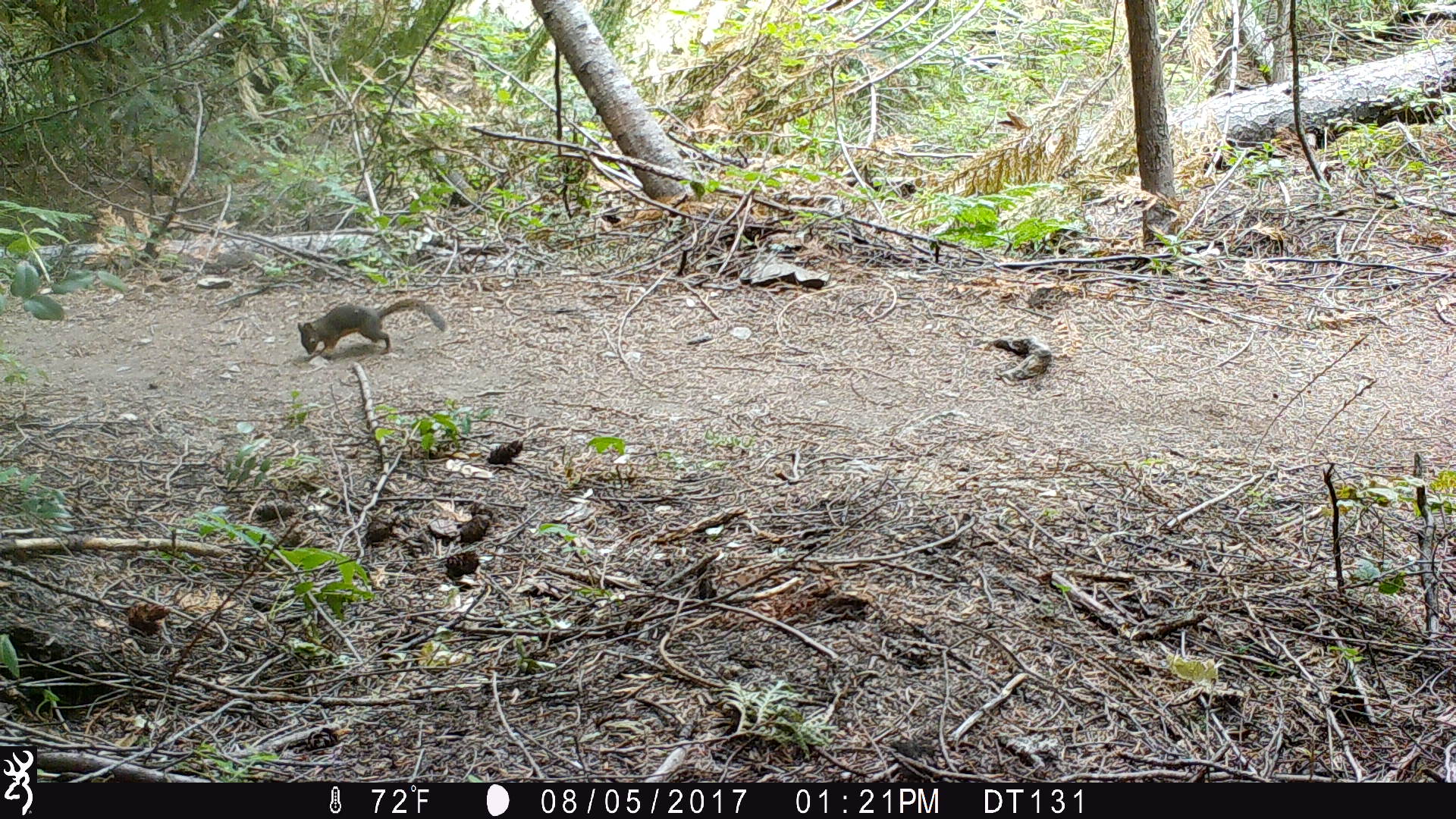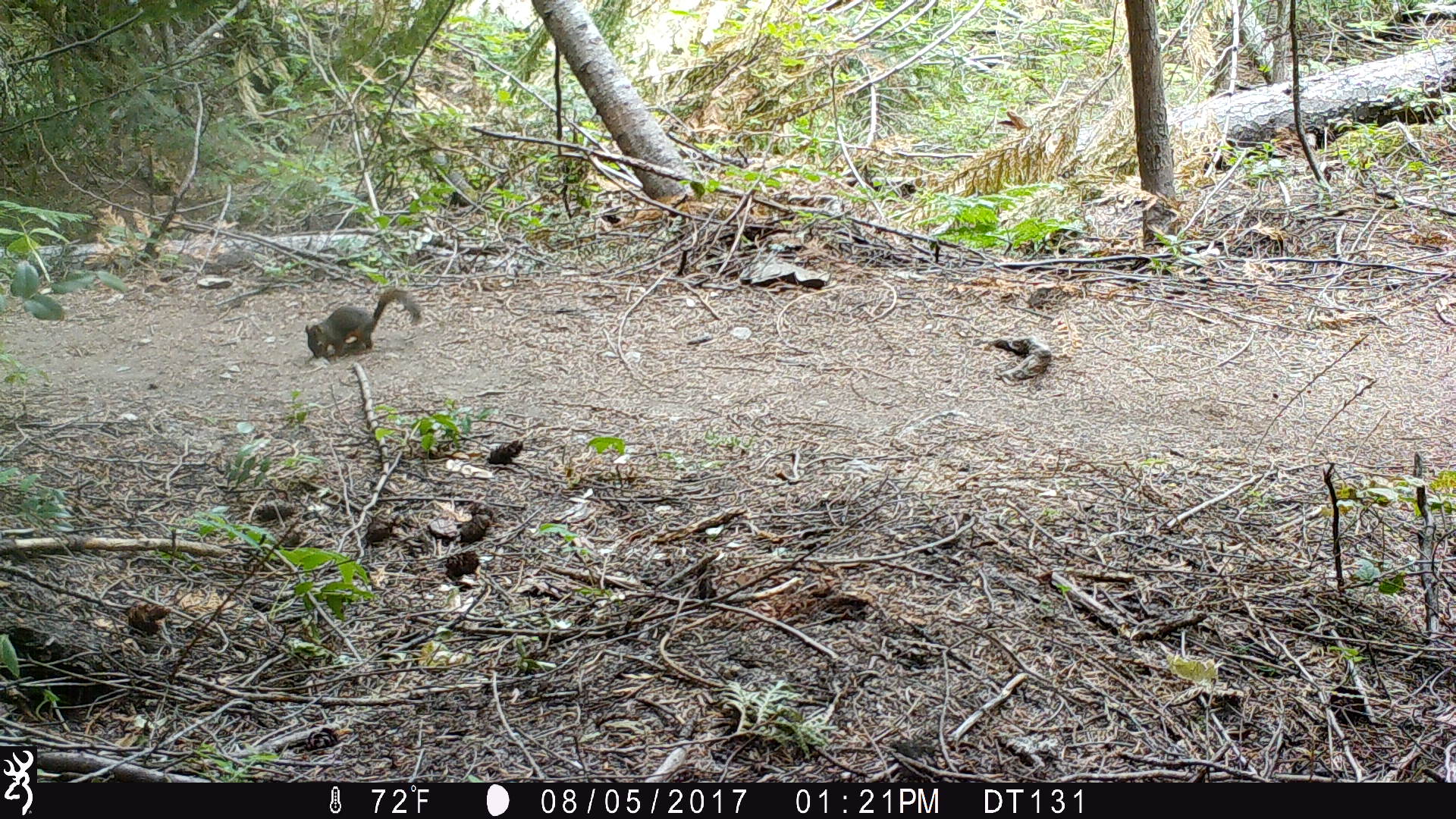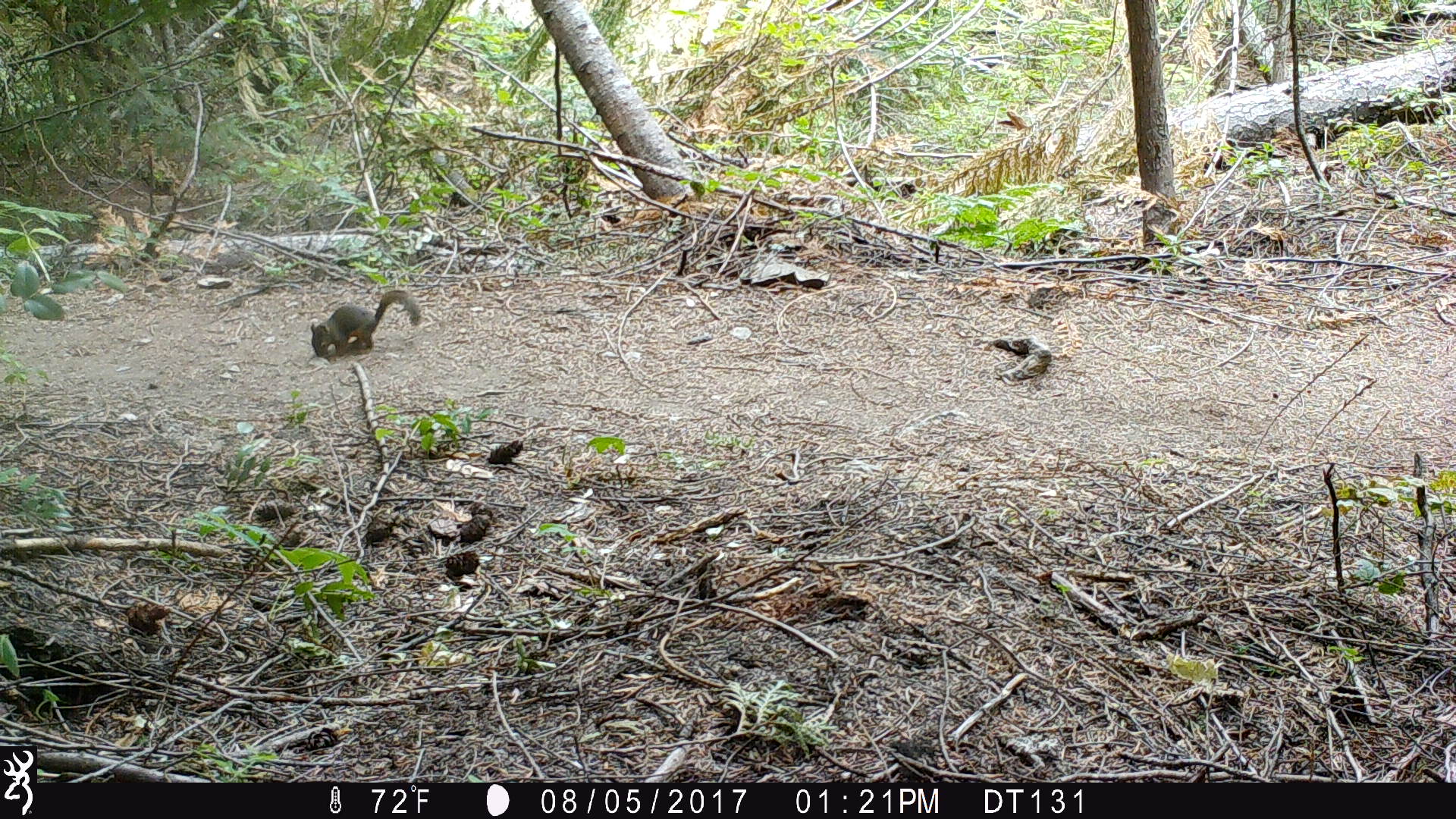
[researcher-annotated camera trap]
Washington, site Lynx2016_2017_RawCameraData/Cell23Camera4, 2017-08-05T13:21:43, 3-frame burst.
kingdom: Animalia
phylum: Chordata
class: Mammalia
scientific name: Mammalia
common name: small mammal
Small mammal (Mammalia). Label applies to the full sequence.